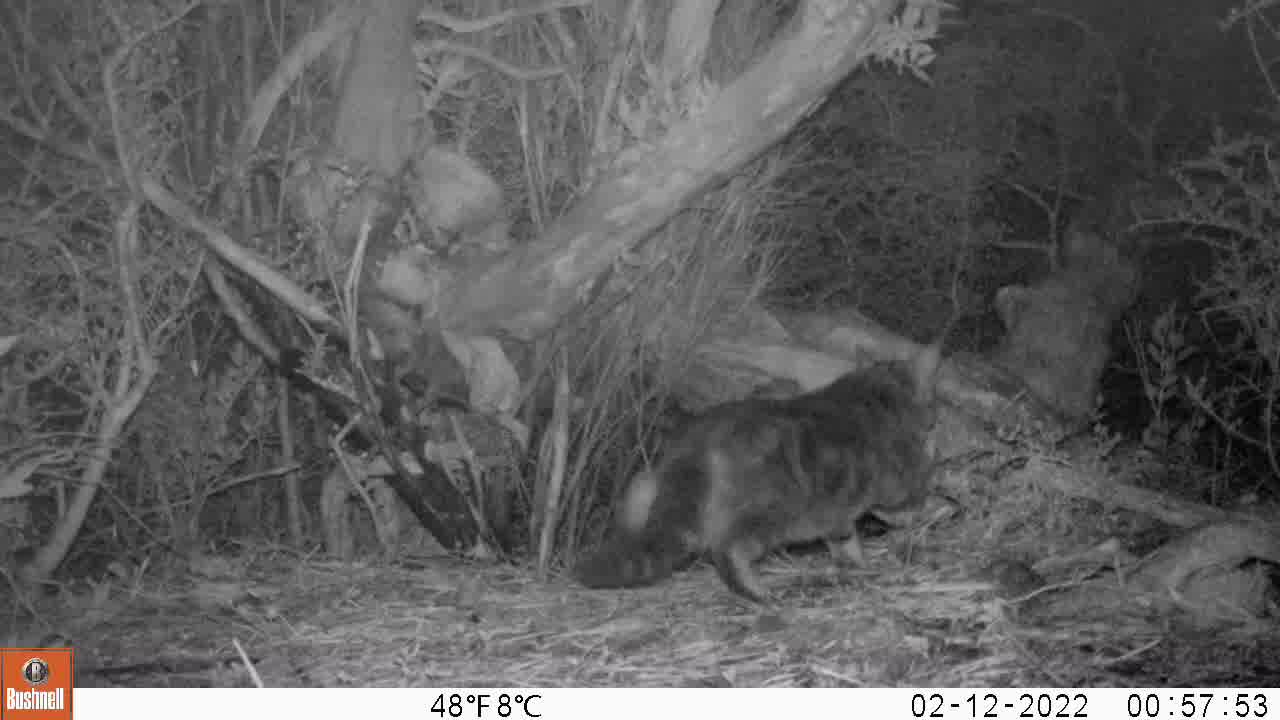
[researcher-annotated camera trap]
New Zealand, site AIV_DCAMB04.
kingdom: Animalia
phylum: Chordata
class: Mammalia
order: Carnivora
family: Felidae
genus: Felis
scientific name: Felis catus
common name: domestic cat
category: cat